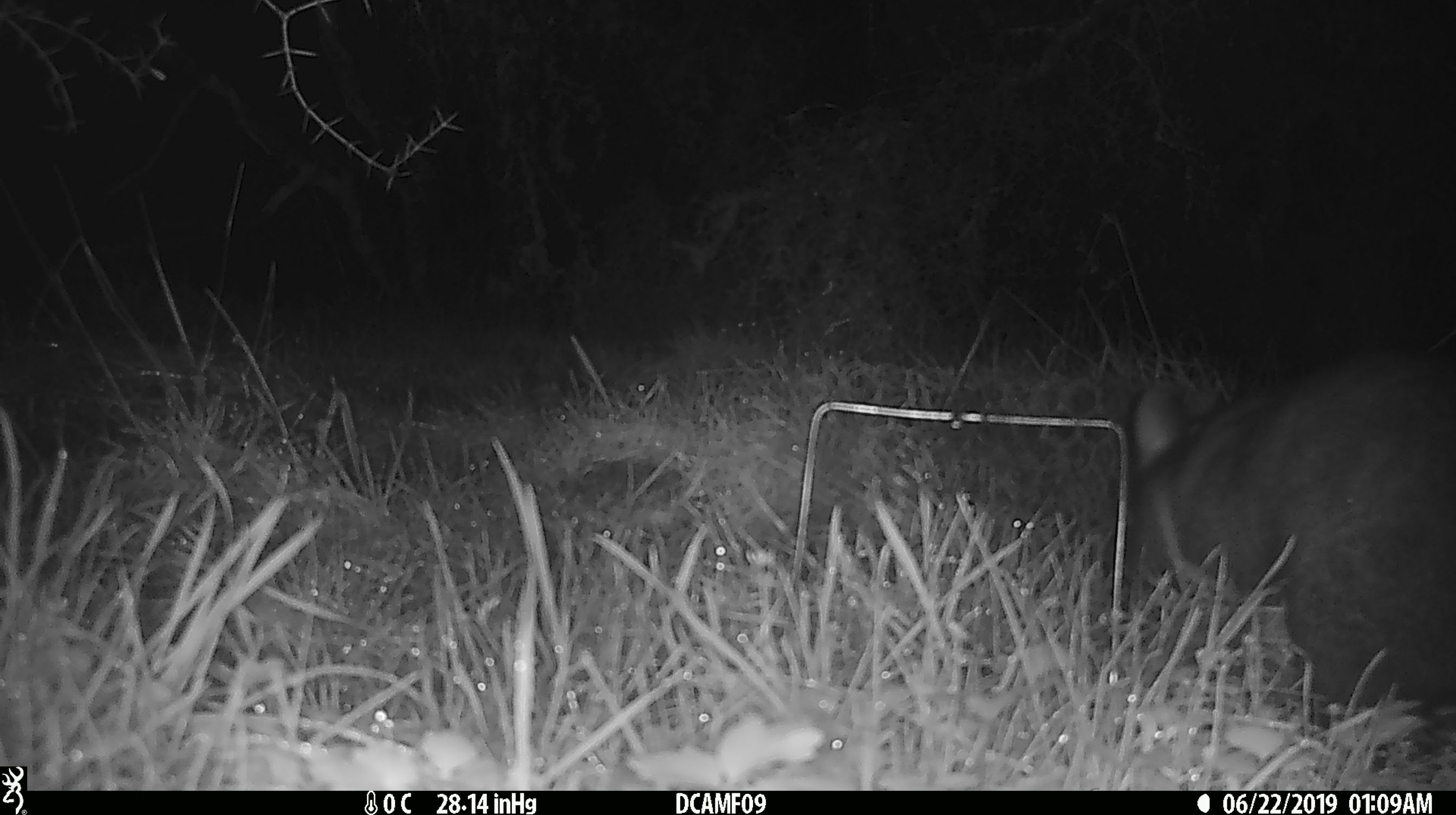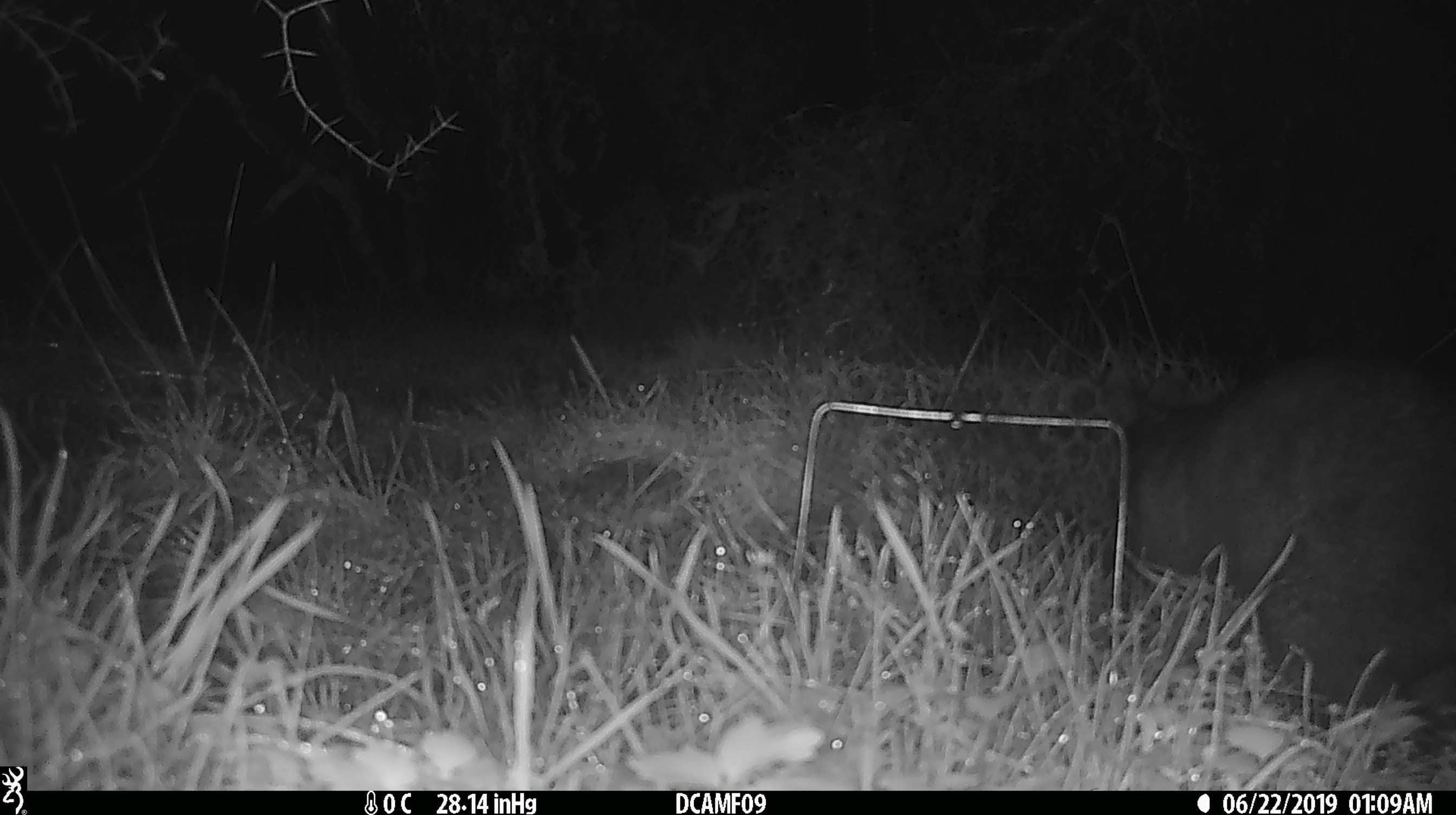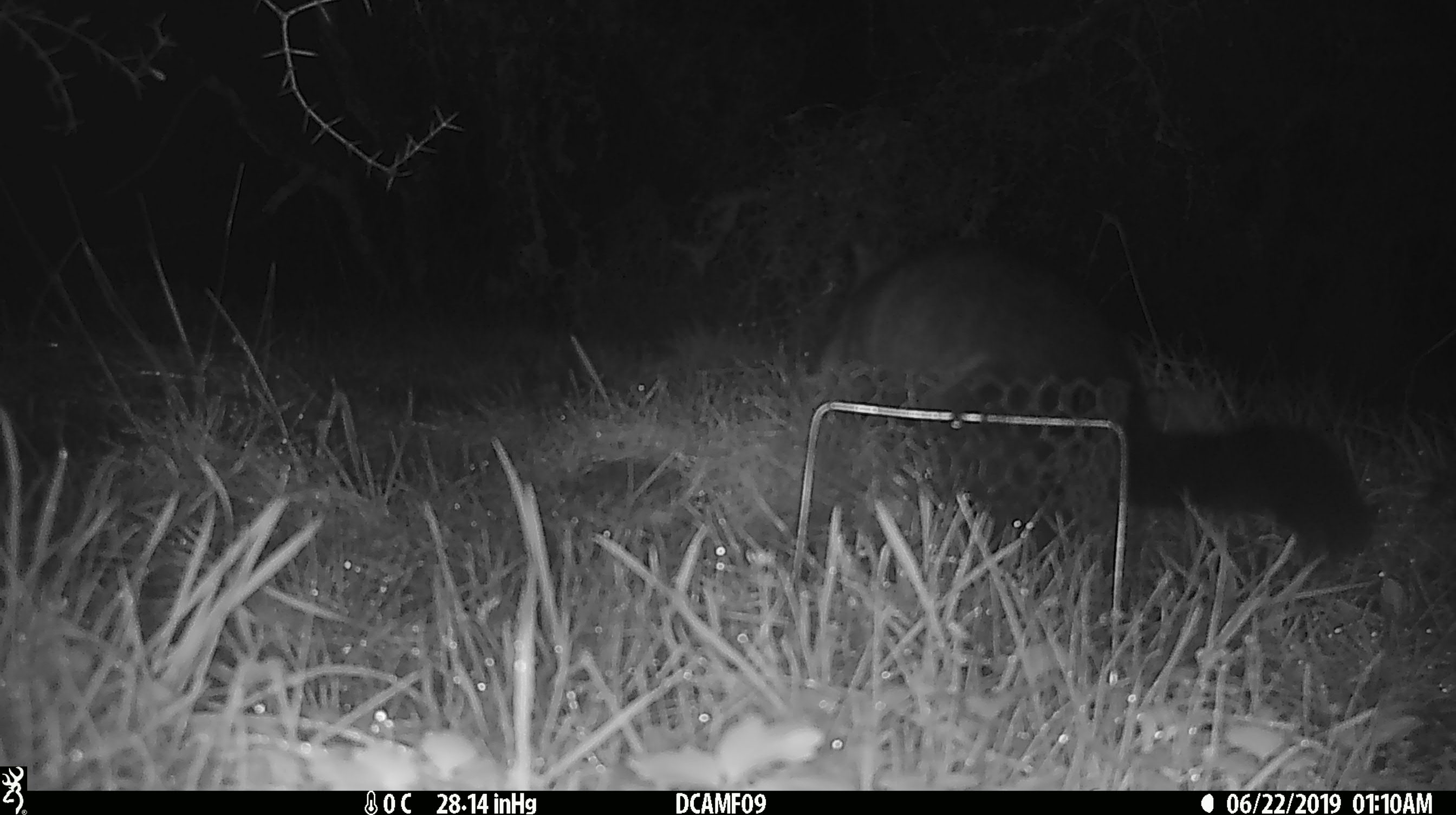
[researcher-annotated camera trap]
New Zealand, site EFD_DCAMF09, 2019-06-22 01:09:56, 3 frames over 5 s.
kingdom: Animalia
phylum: Chordata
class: Mammalia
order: Diprotodontia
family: Phalangeridae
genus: Trichosurus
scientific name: Trichosurus vulpecula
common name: common brushtail possum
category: possum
Possum (common brushtail possum) (Trichosurus vulpecula).